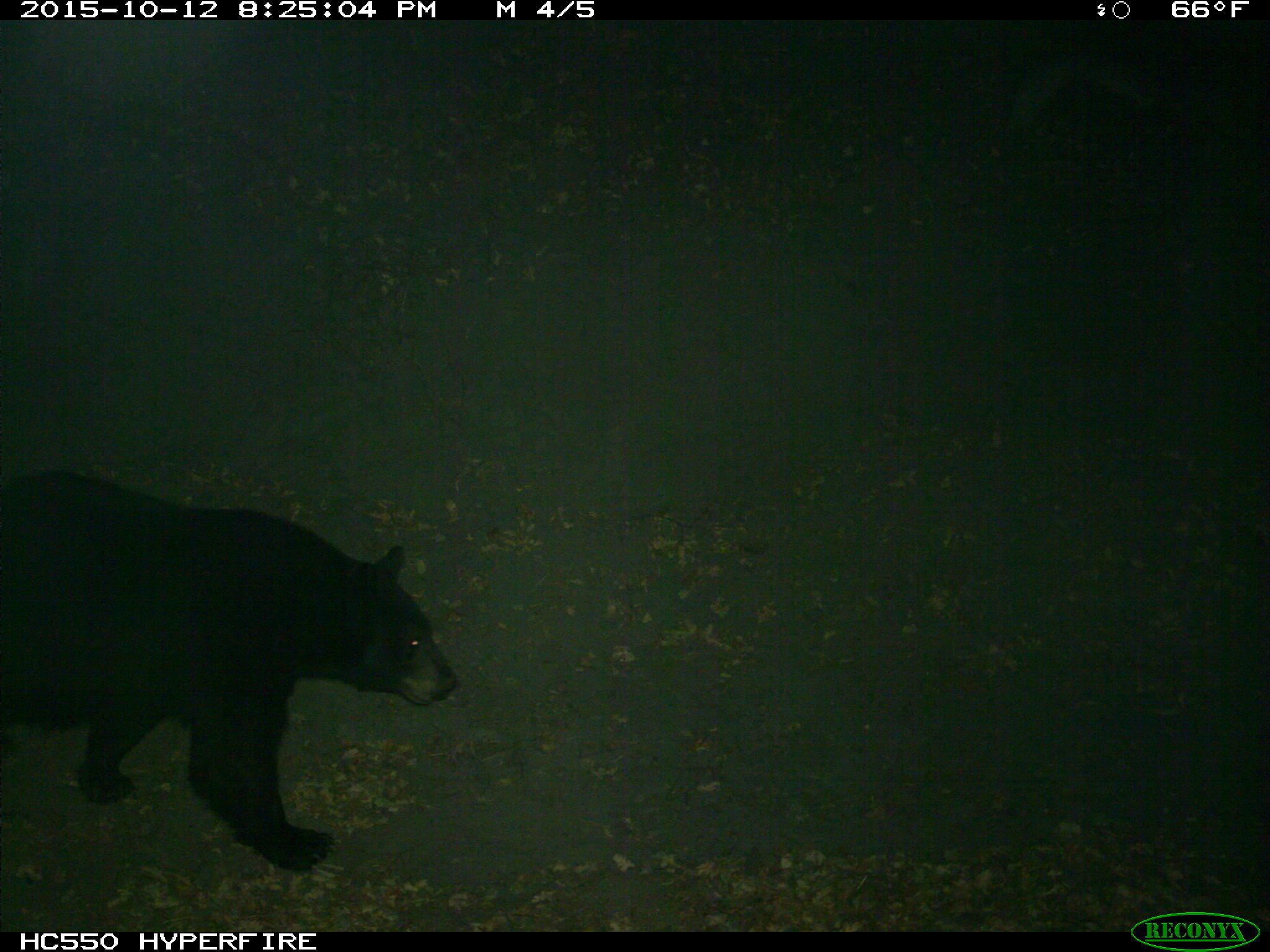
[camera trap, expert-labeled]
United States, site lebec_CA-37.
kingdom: Animalia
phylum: Chordata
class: Mammalia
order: Carnivora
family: Ursidae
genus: Ursus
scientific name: Ursus americanus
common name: american black bear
Ursus americanus (american black bear).